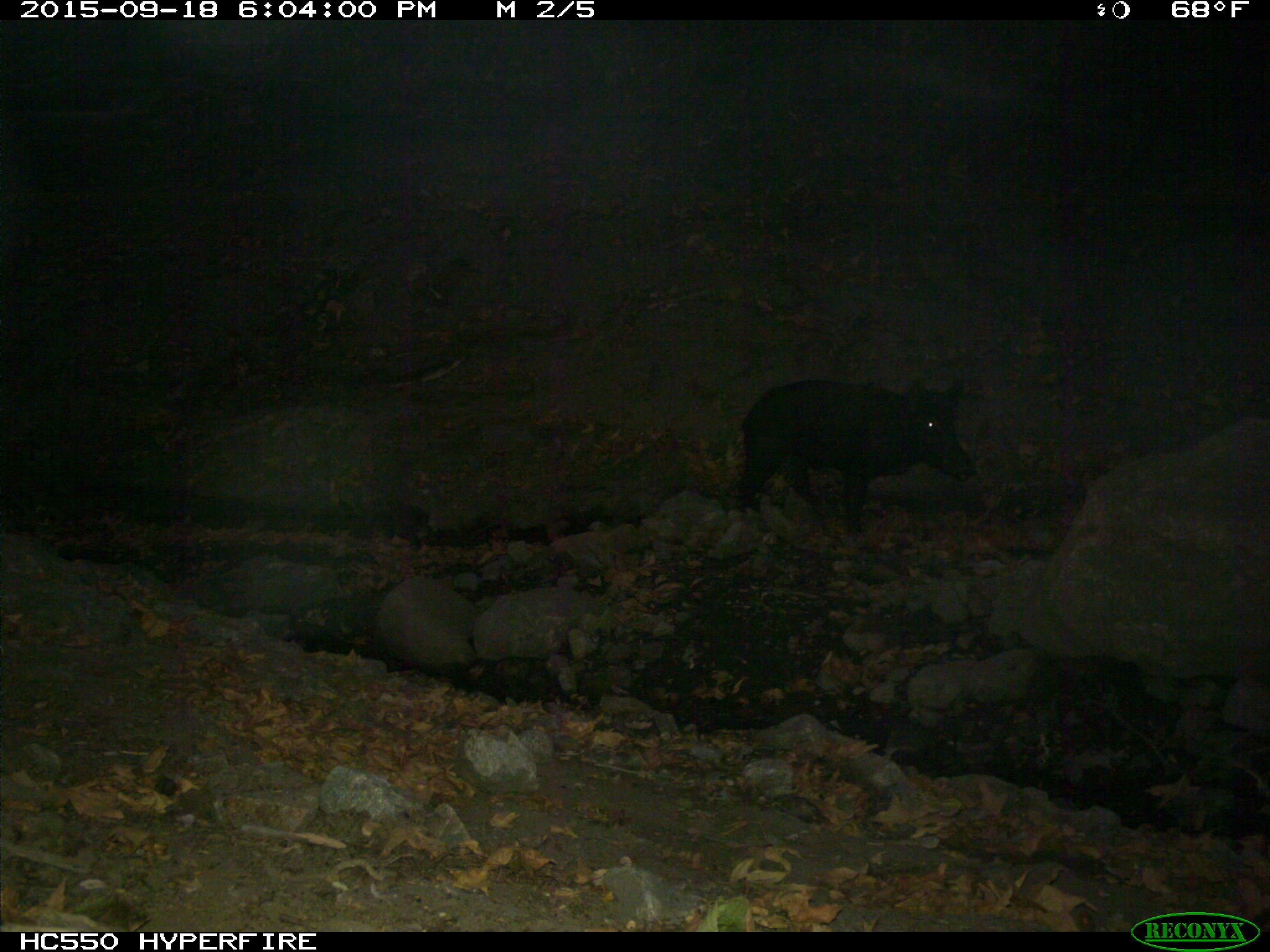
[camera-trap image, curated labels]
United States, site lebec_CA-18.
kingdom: Animalia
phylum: Chordata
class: Mammalia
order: Artiodactyla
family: Suidae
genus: Sus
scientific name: Sus scrofa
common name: wild boar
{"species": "Sus scrofa (wild boar)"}